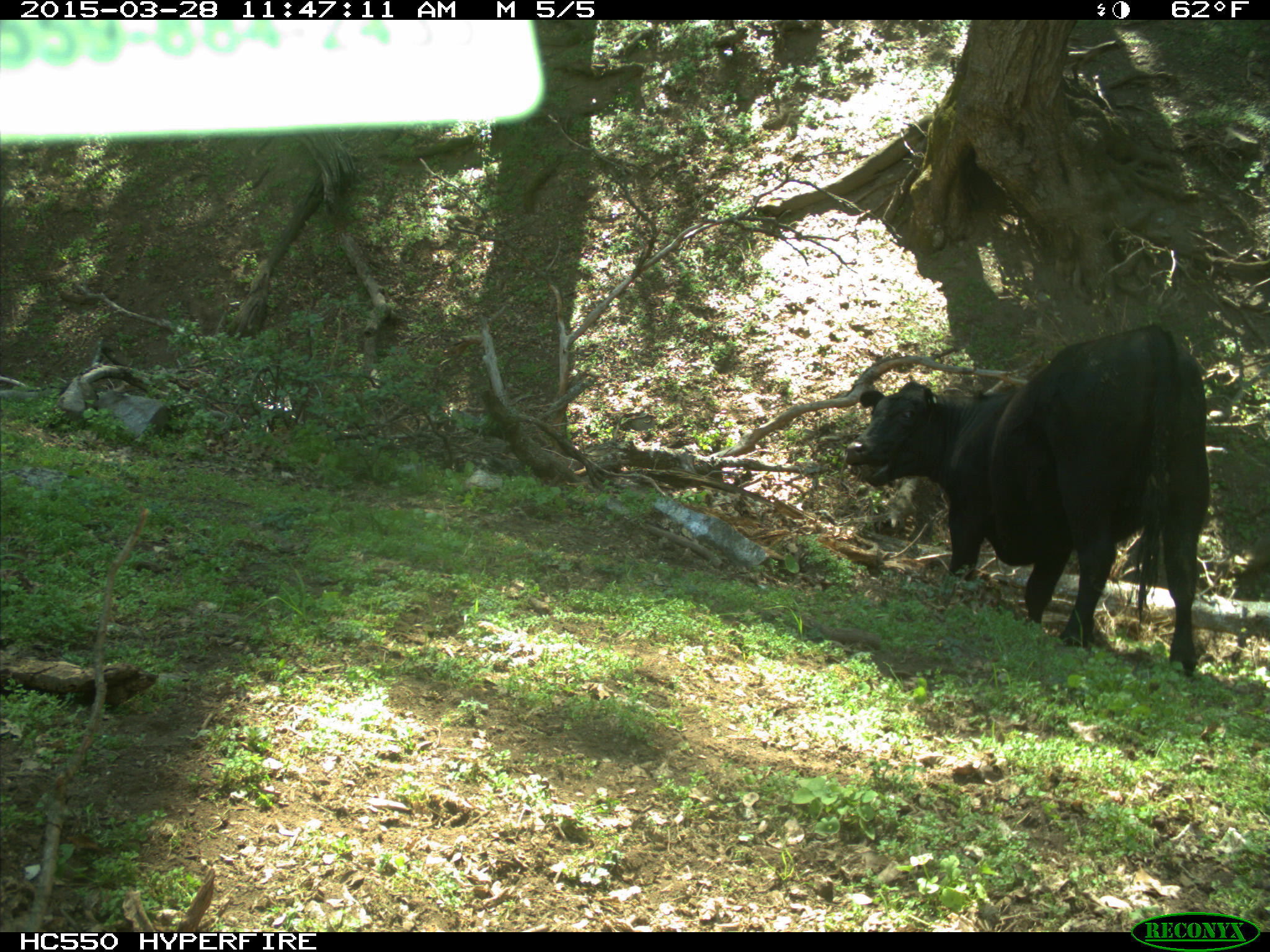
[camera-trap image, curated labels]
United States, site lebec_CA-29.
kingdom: Animalia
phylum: Chordata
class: Mammalia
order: Artiodactyla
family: Bovidae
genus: Bos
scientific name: Bos taurus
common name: domestic cow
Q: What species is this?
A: Bos taurus (domestic cow).